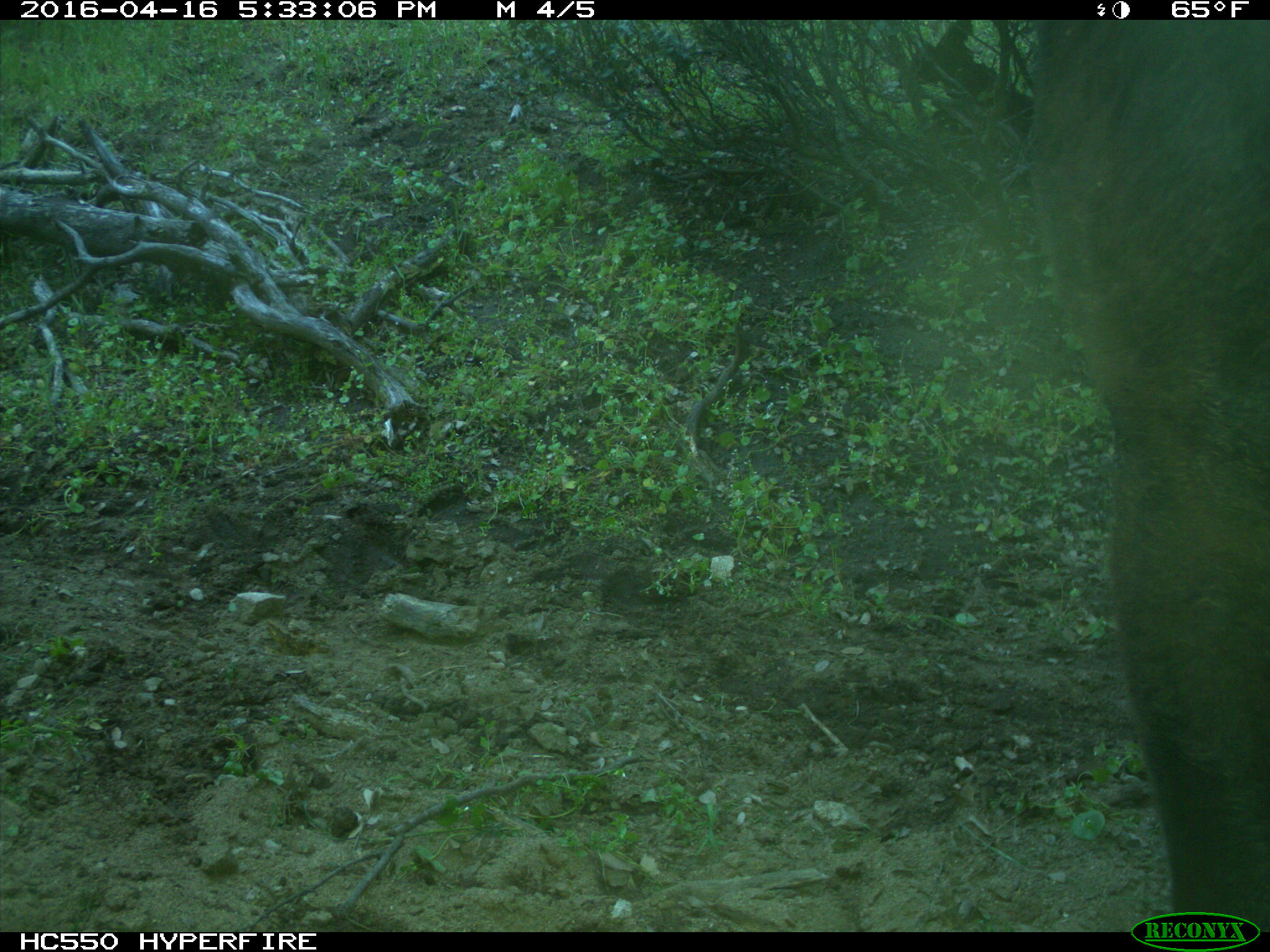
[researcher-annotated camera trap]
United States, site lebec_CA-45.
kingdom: Animalia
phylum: Chordata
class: Mammalia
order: Artiodactyla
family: Bovidae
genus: Bos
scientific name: Bos taurus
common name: domestic cow